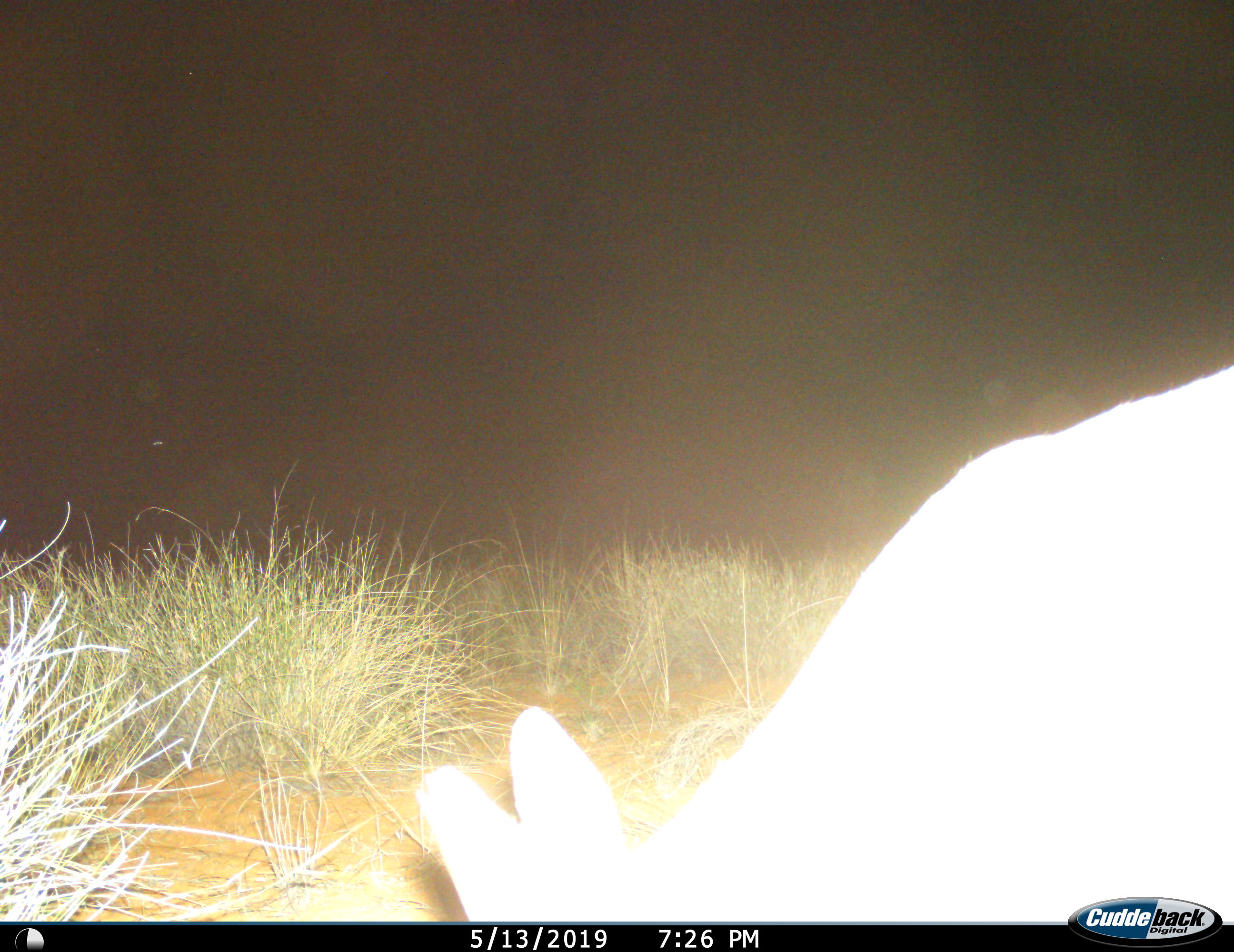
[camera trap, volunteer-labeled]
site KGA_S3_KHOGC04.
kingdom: Animalia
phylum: Chordata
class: Mammalia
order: Artiodactyla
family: Bovidae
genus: Sylvicapra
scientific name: Sylvicapra grimmia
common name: common duiker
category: duikercommongrey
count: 1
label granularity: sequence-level